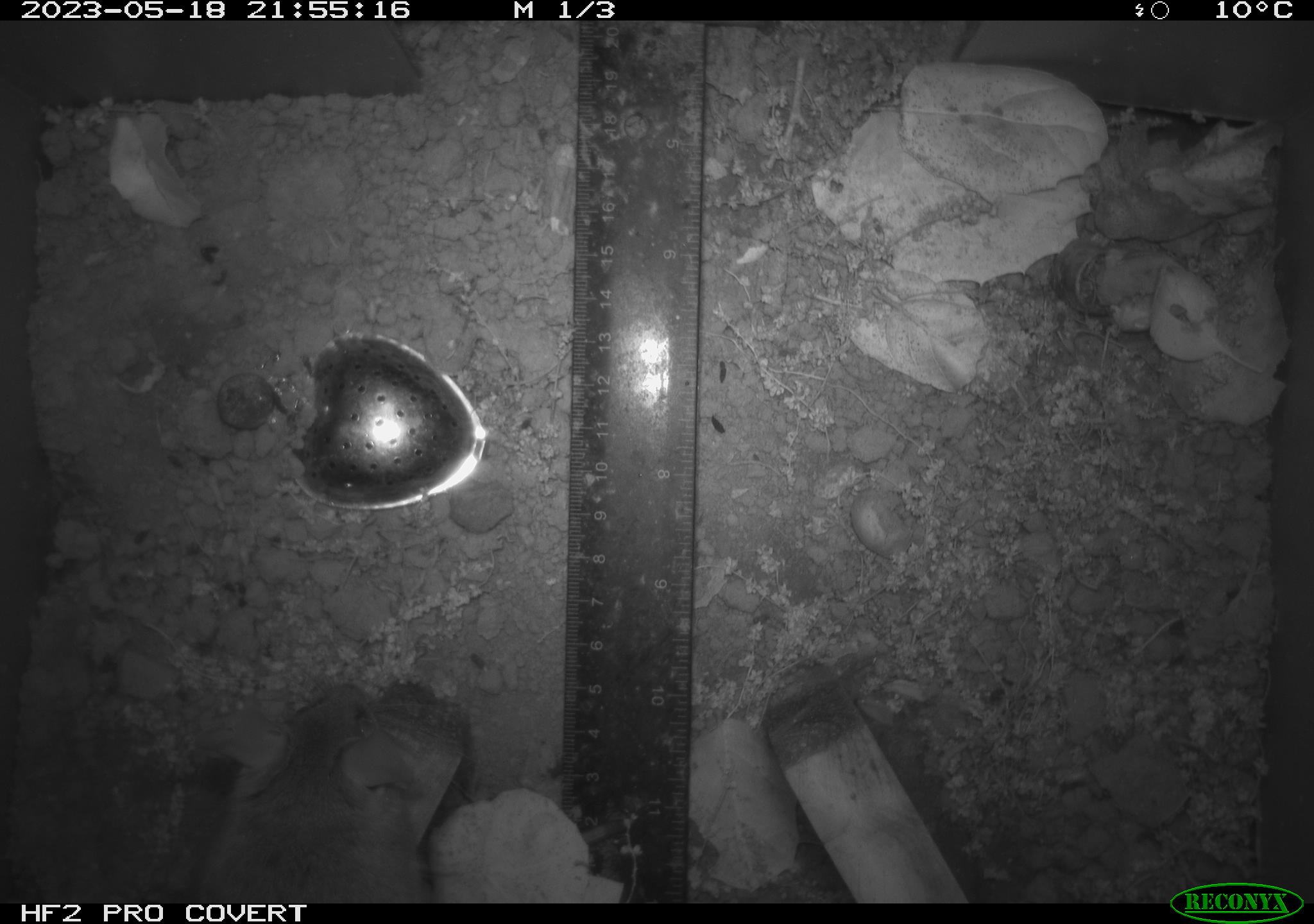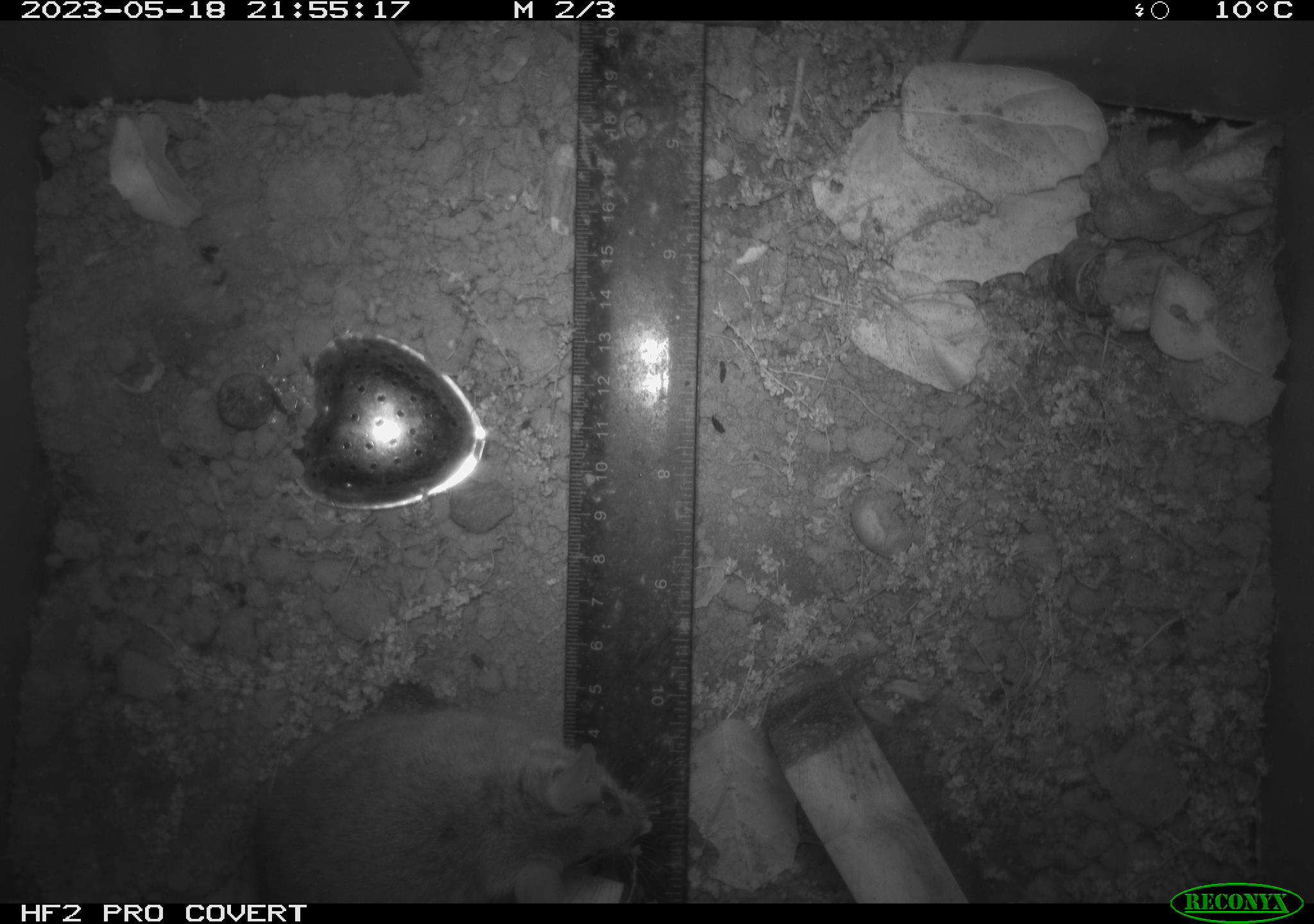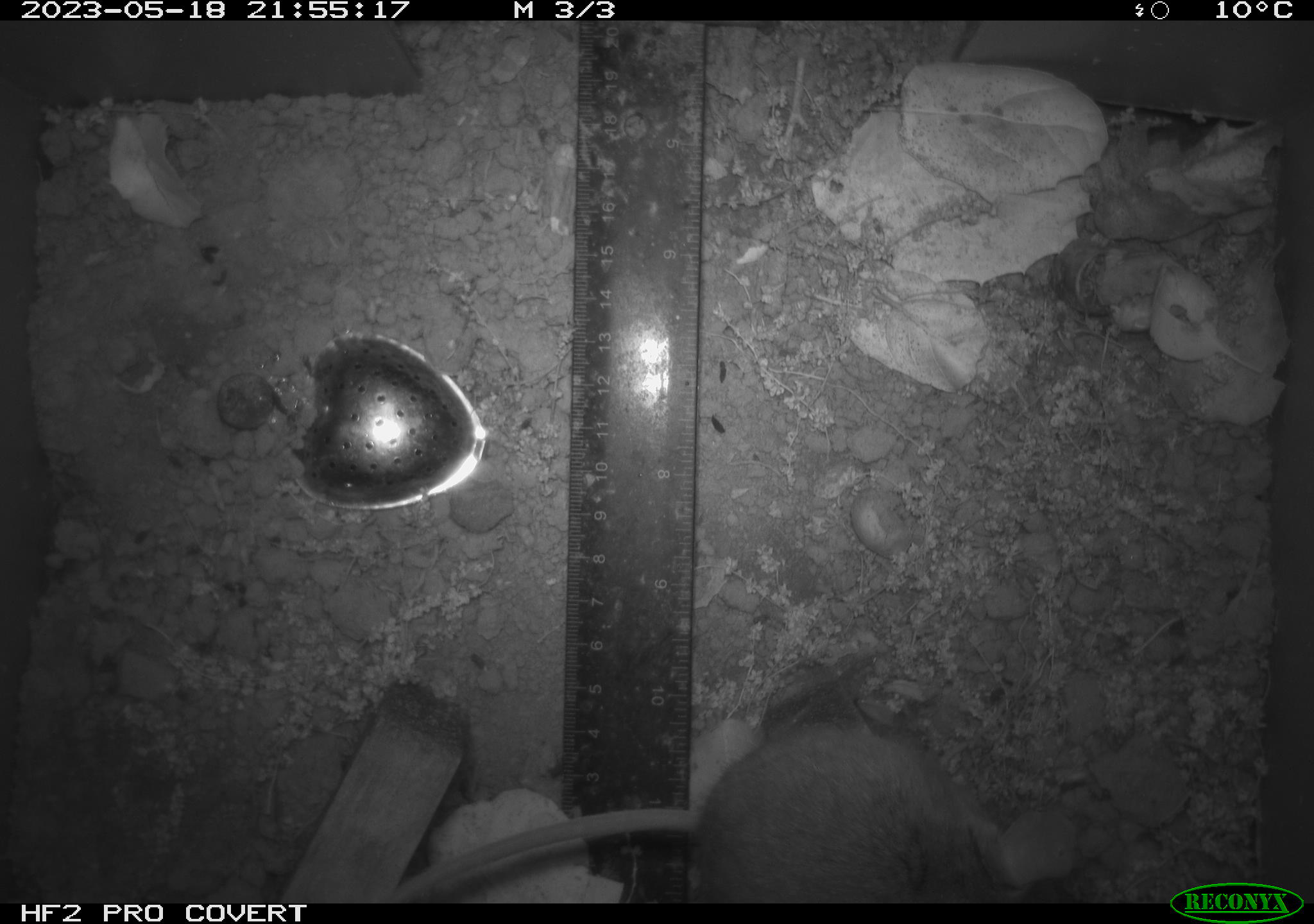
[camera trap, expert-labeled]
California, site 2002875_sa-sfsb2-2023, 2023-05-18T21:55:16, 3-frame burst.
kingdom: Animalia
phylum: Chordata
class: Mammalia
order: Rodentia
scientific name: Rodentia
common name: mouse species